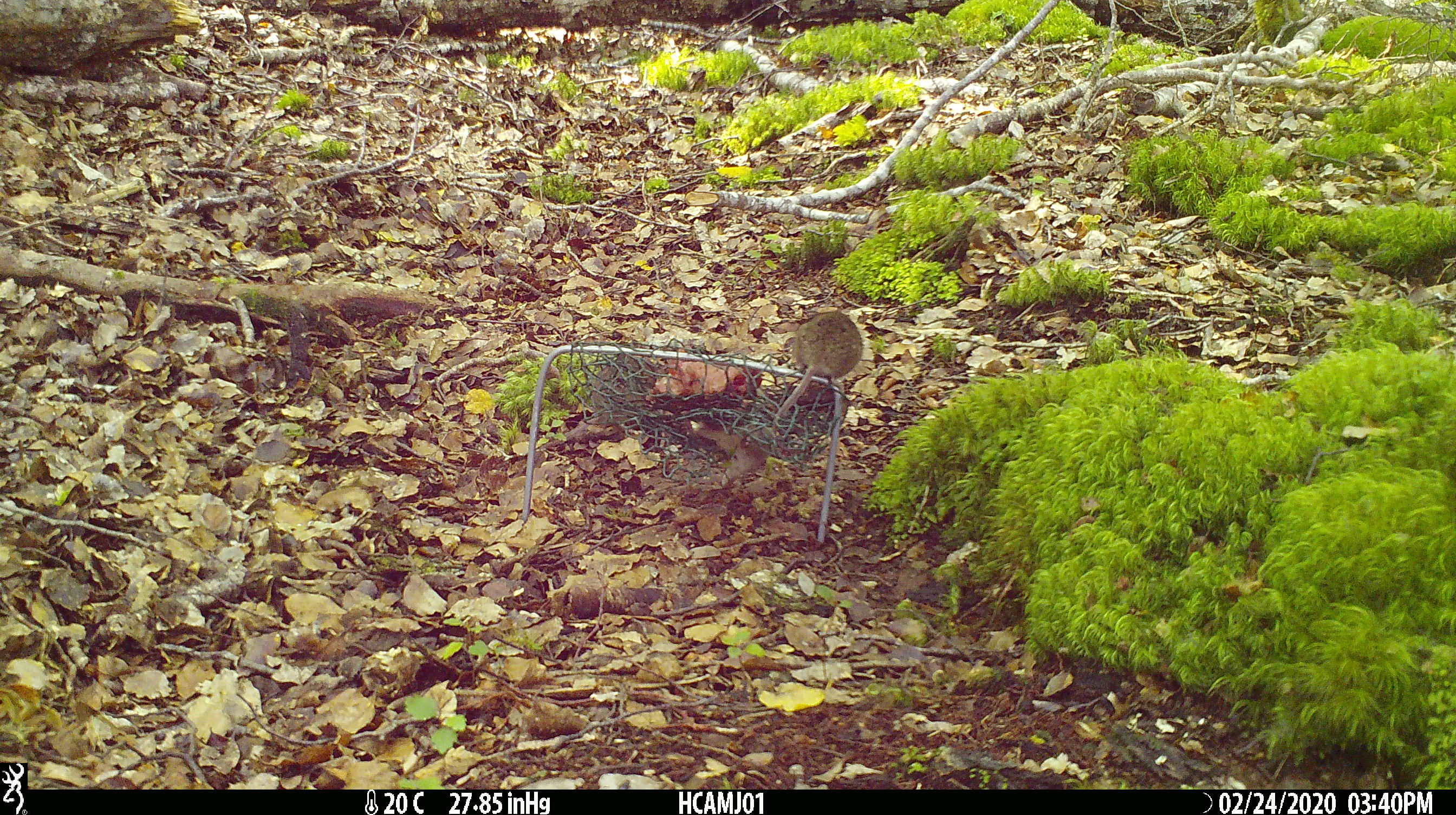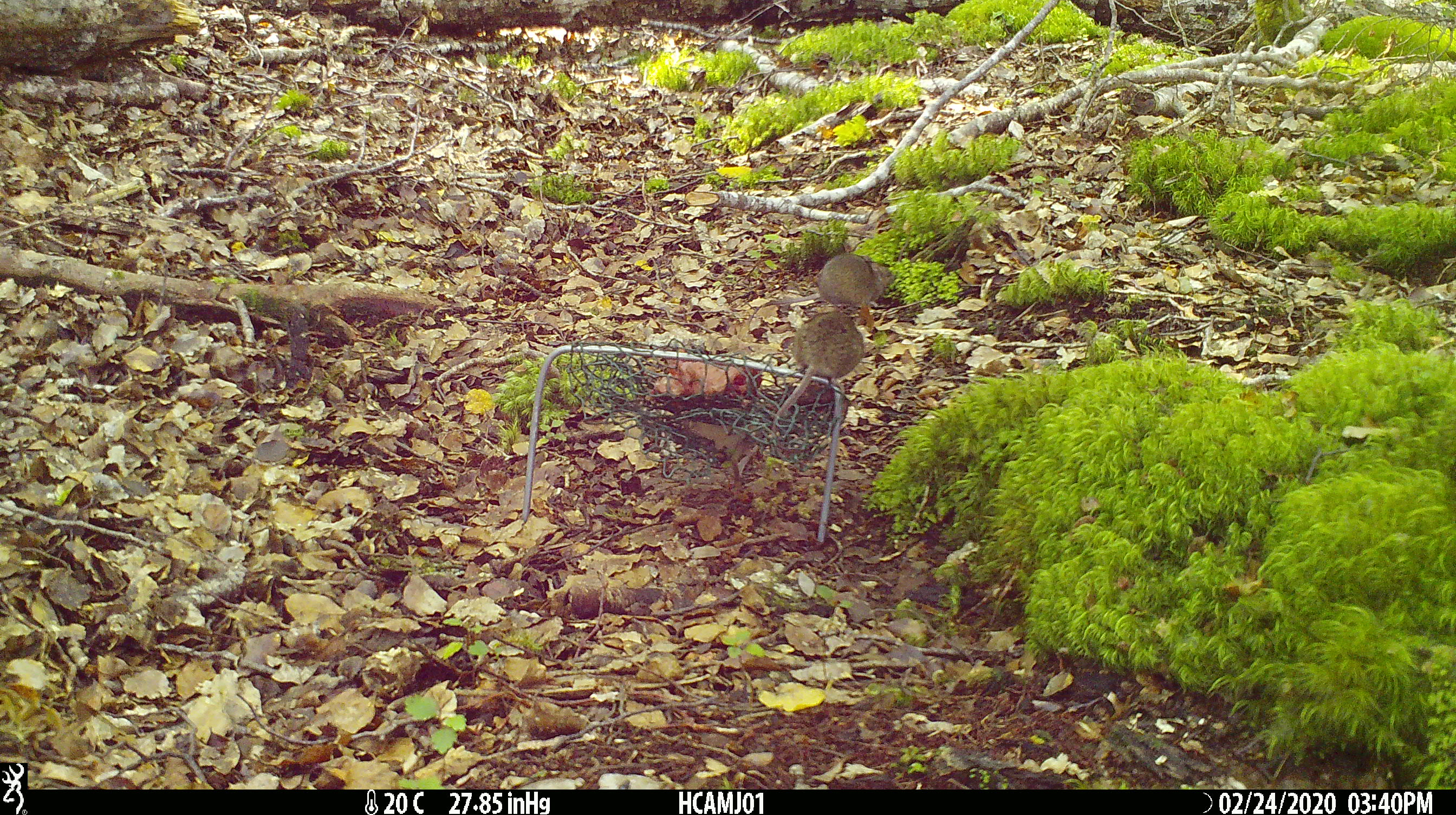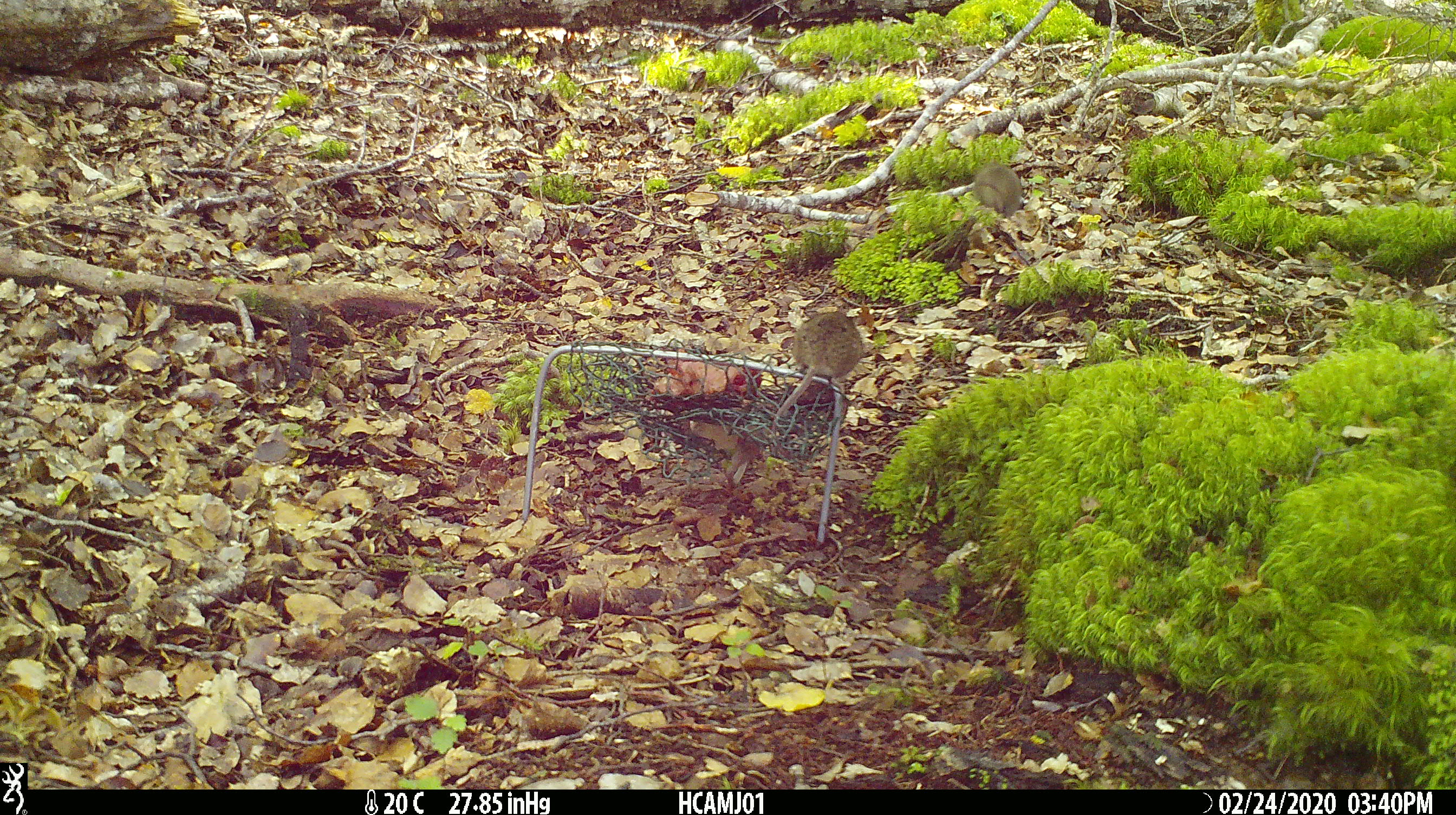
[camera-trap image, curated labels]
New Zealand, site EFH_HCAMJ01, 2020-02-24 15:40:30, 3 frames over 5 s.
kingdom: Animalia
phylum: Chordata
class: Mammalia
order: Rodentia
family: Muridae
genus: Mus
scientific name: Mus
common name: mouse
Mouse (Mus).